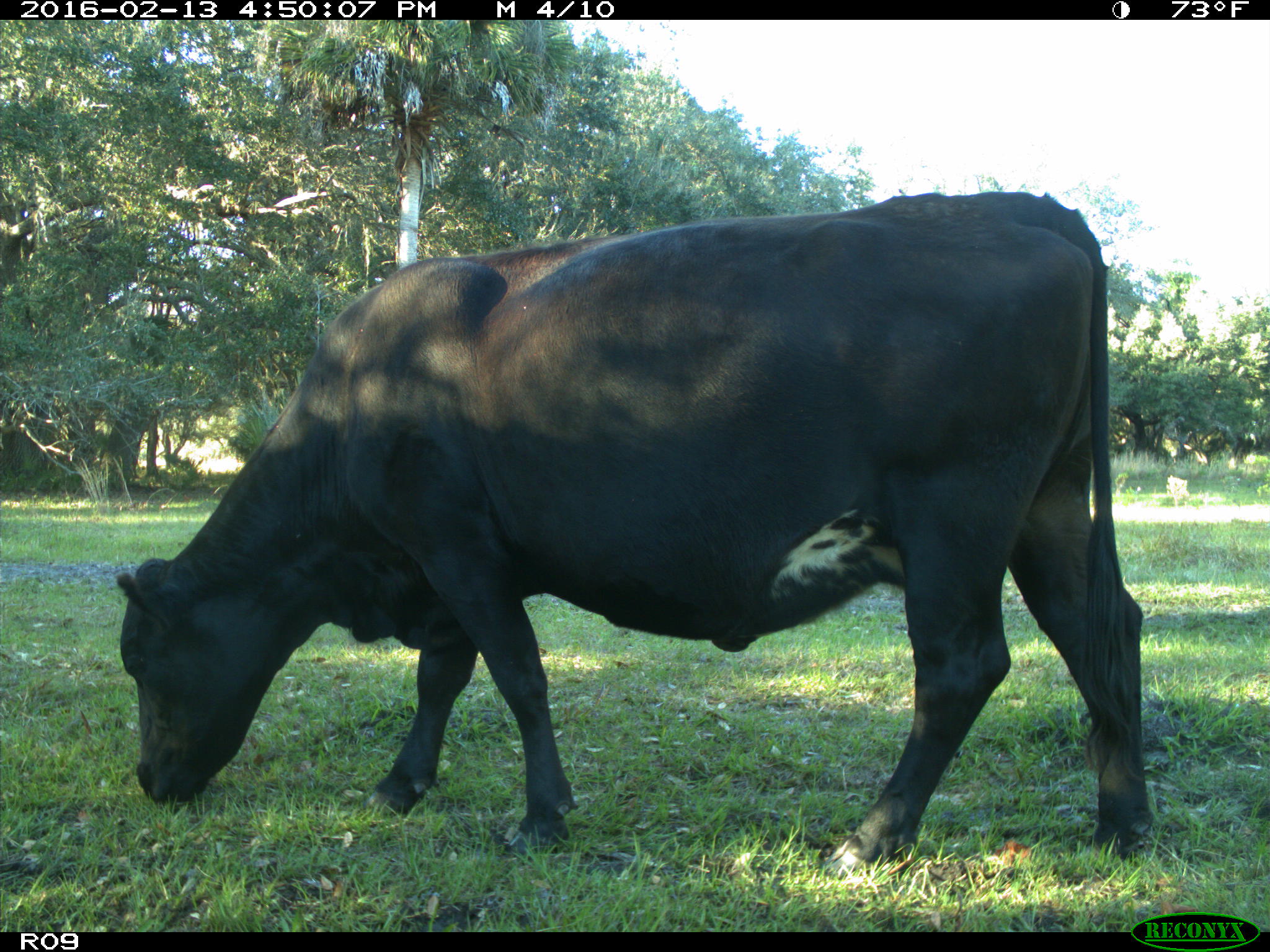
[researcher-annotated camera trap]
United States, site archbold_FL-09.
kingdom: Animalia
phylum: Chordata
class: Mammalia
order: Artiodactyla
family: Bovidae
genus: Bos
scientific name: Bos taurus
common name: domestic cow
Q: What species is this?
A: Bos taurus (domestic cow).